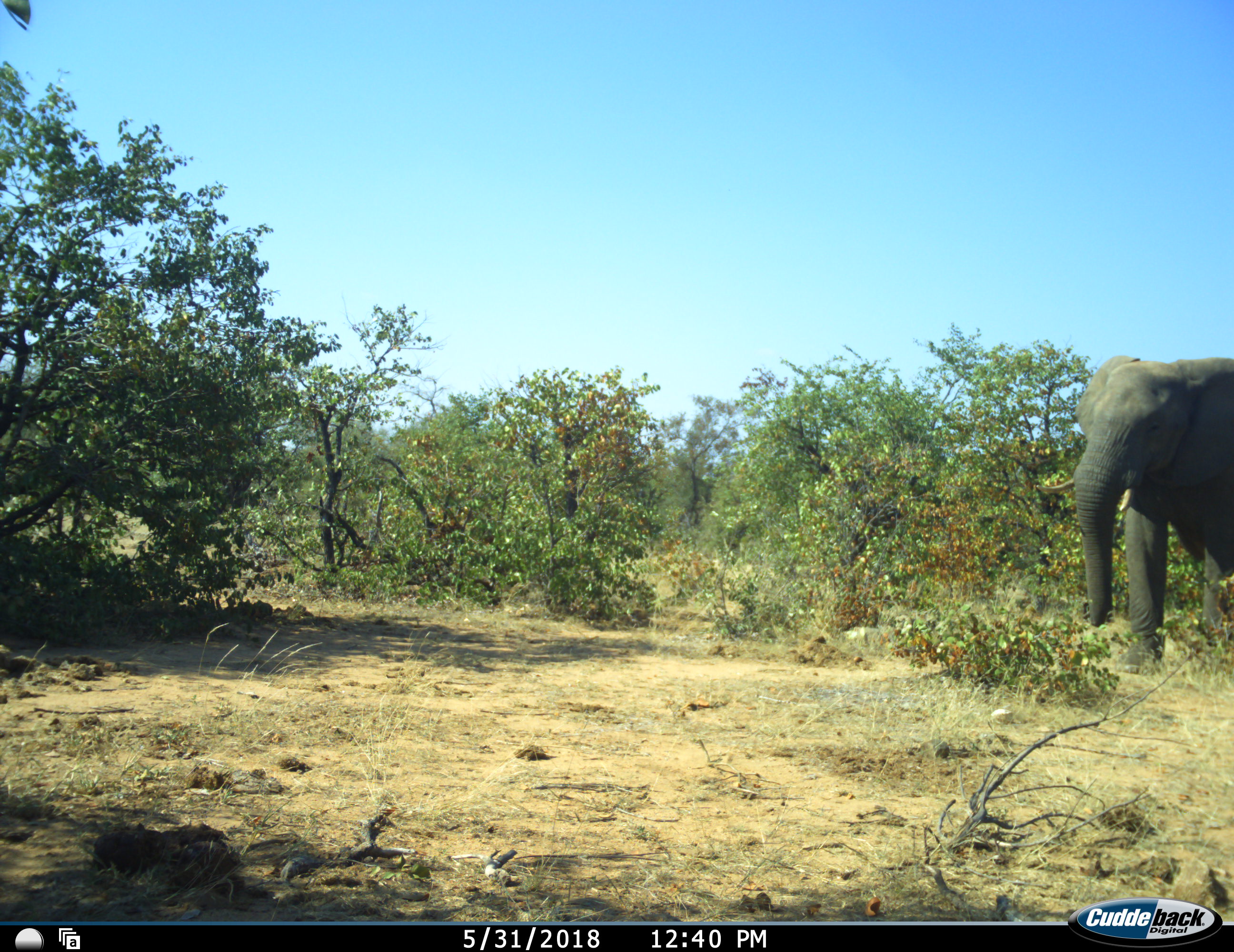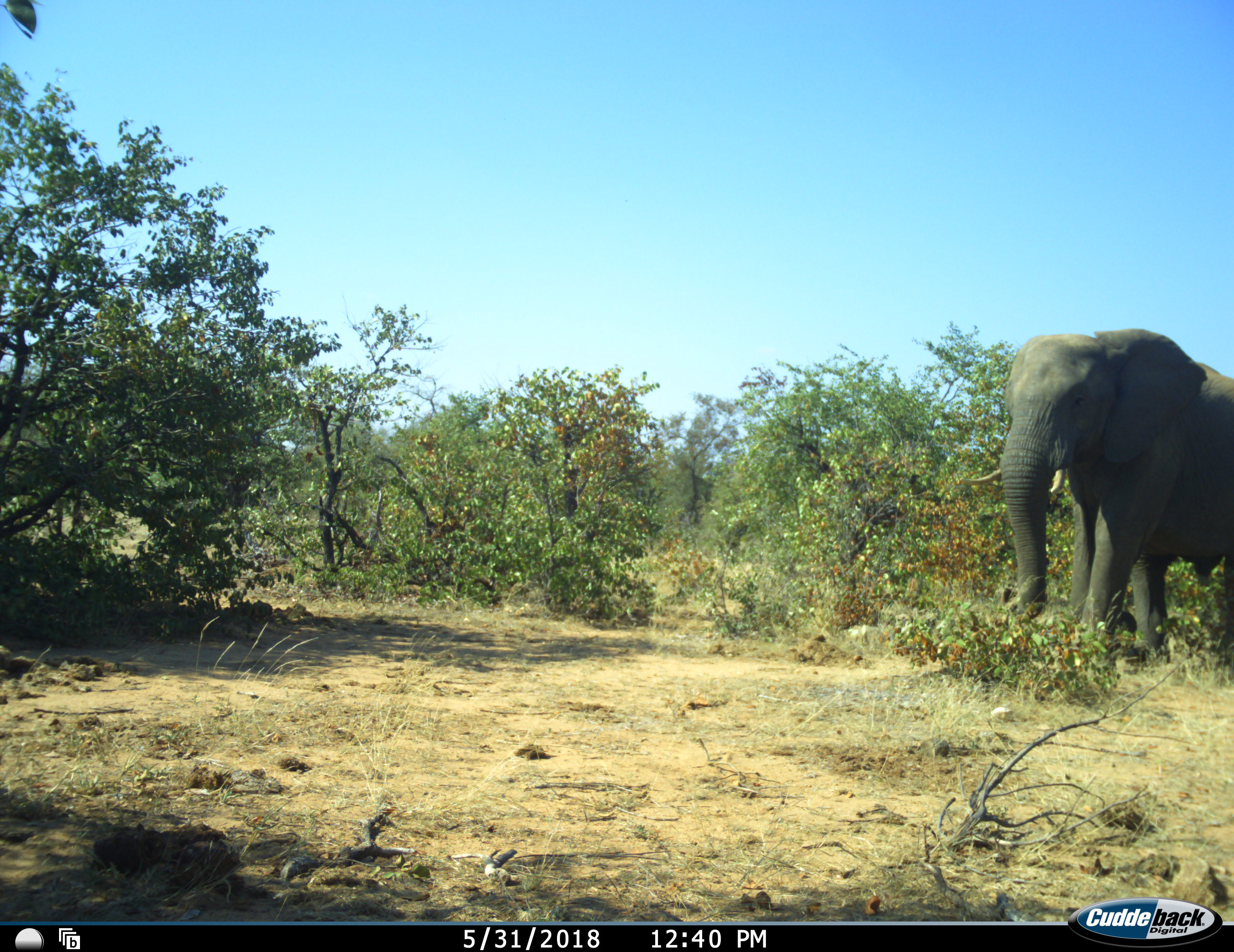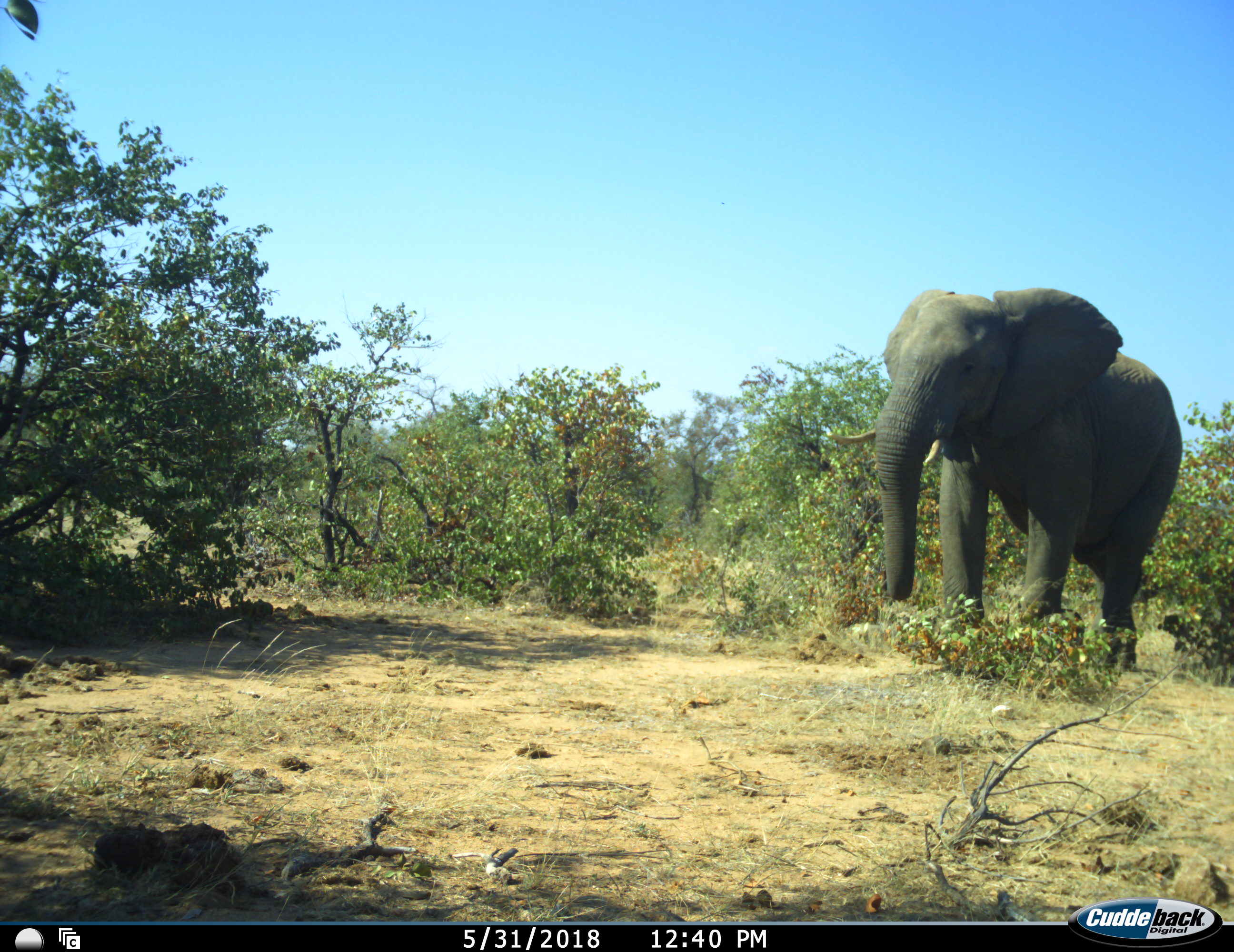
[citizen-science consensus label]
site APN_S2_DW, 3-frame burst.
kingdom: Animalia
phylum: Chordata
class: Mammalia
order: Proboscidea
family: Elephantidae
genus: Loxodonta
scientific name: Loxodonta africana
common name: african bush elephant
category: elephant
Elephant (african bush elephant) (Loxodonta africana), count 1. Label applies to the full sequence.